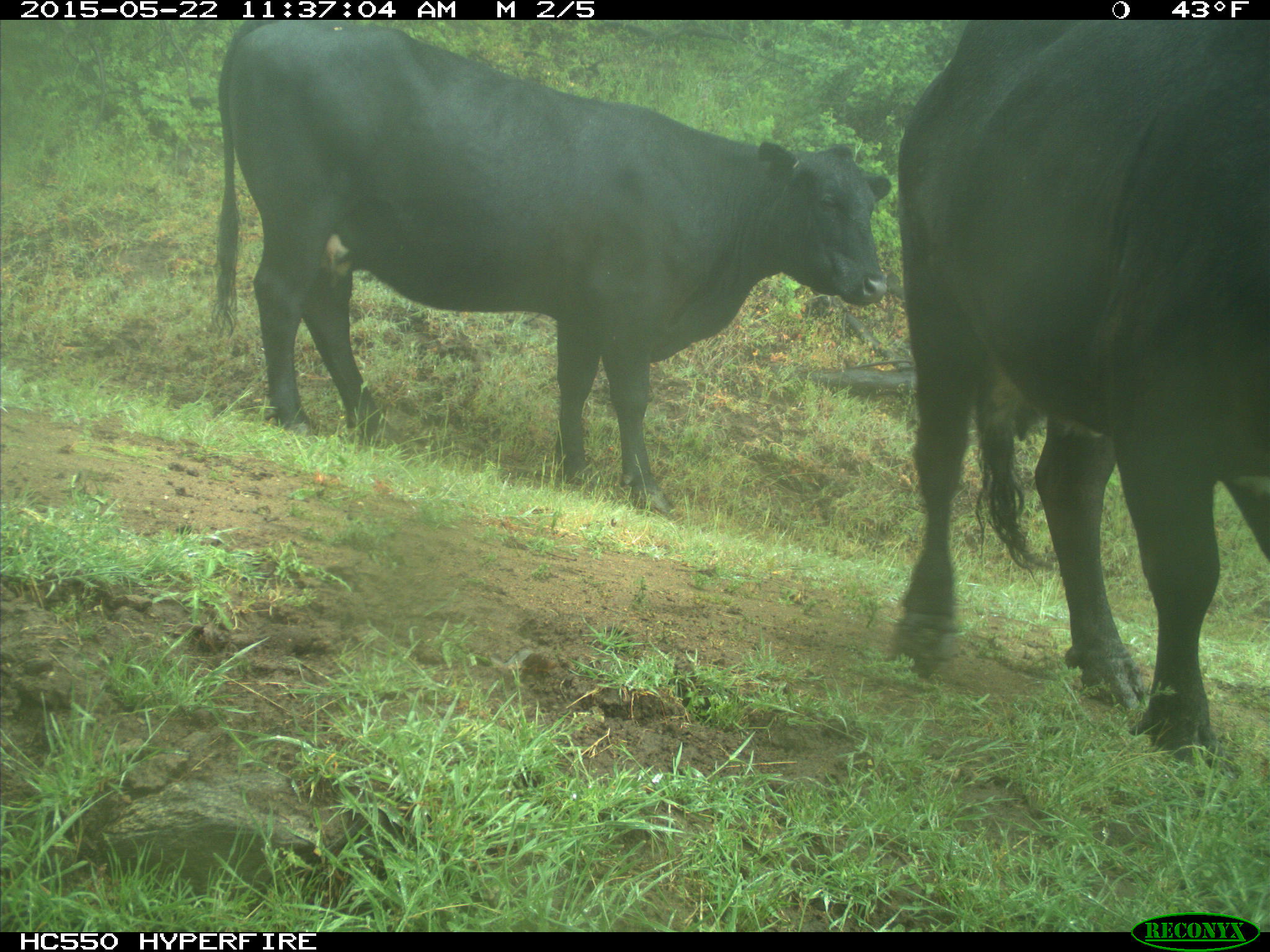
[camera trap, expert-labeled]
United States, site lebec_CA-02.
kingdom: Animalia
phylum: Chordata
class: Mammalia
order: Artiodactyla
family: Bovidae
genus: Bos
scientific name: Bos taurus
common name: domestic cow